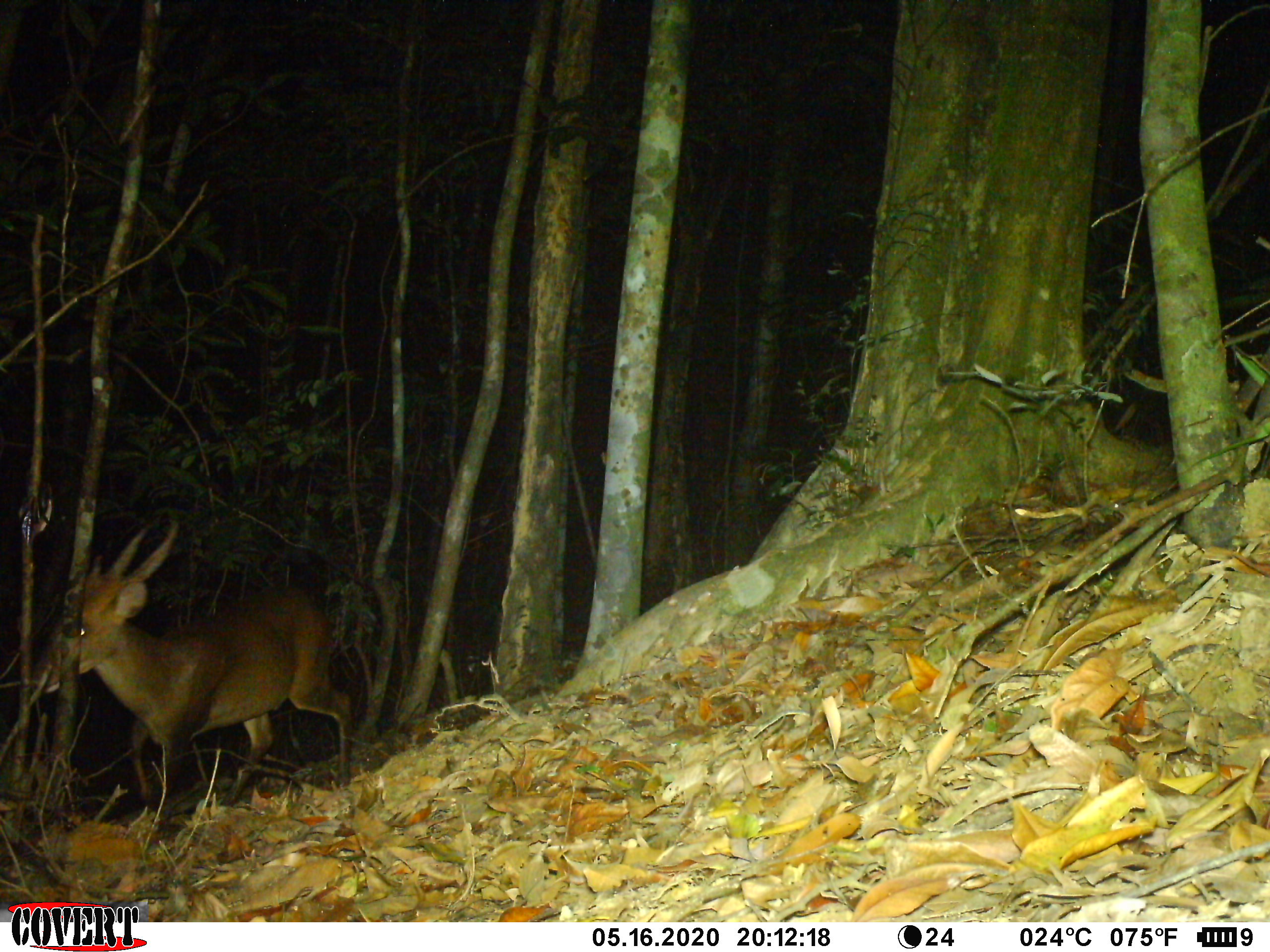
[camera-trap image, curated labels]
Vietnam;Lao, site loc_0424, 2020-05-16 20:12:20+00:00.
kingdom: Animalia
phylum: Chordata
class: Mammalia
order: Artiodactyla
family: Cervidae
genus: Muntiacus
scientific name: Muntiacus vuquangensis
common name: large-antlered muntjac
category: large antlered muntjac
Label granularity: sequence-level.